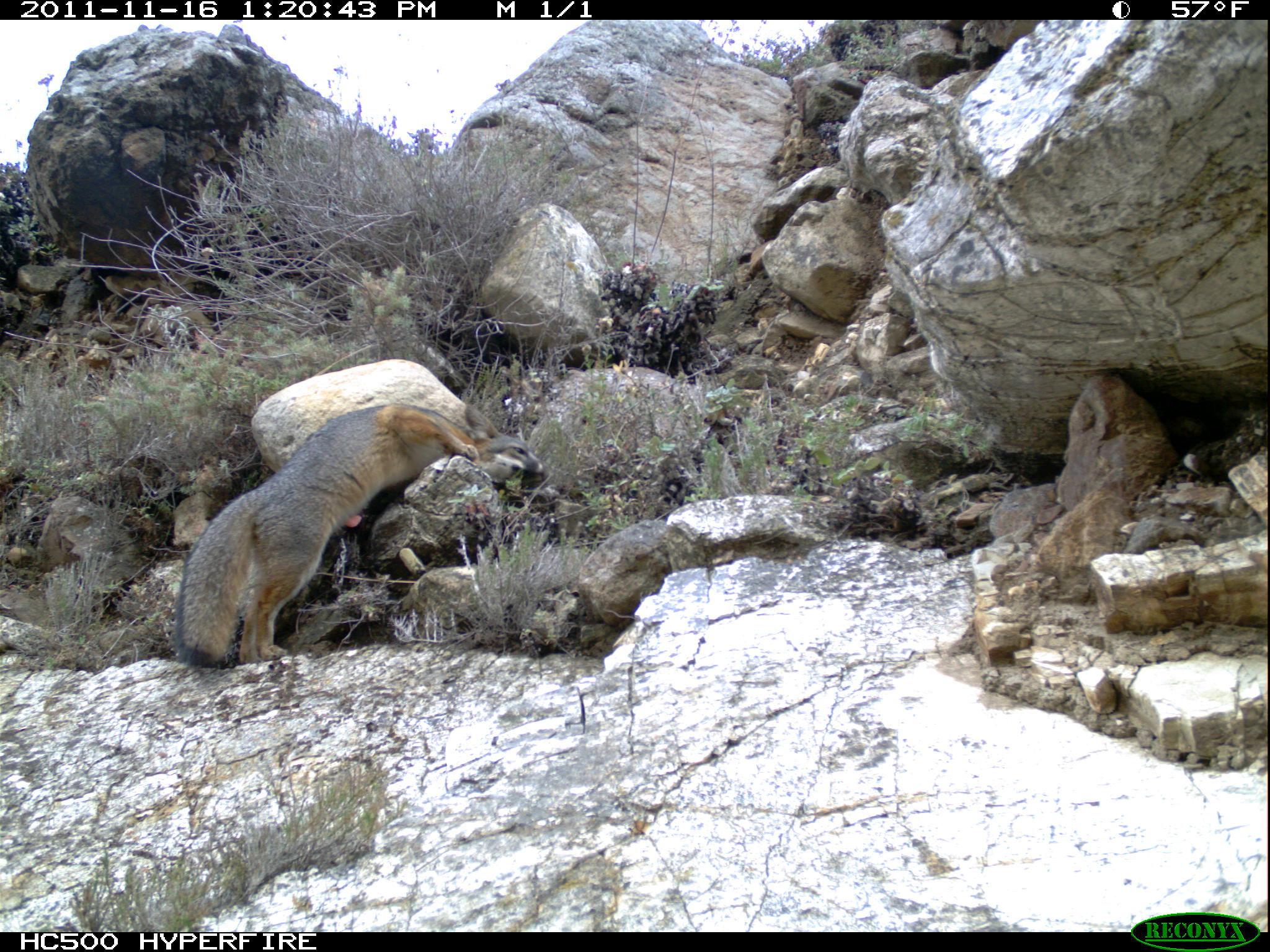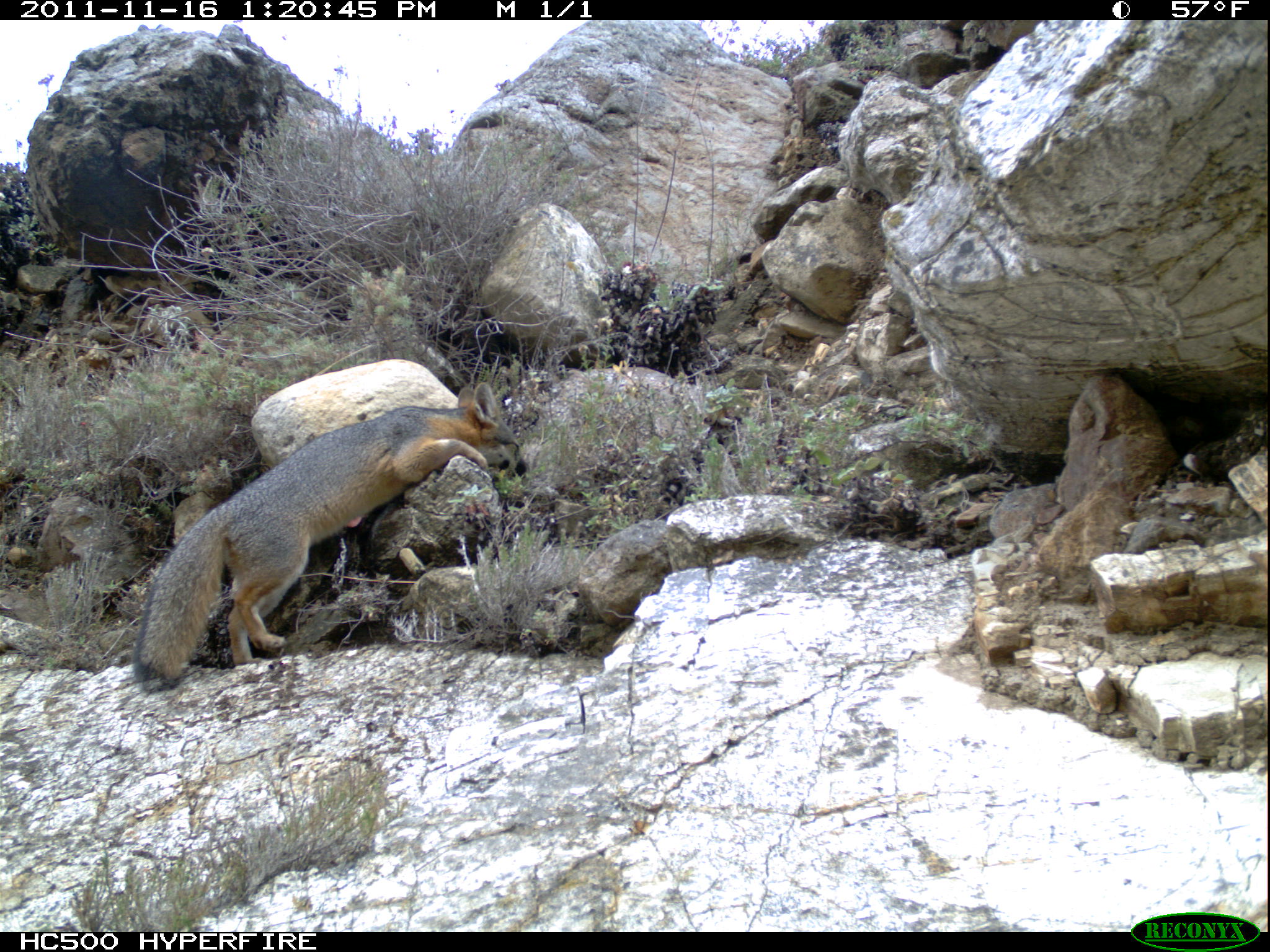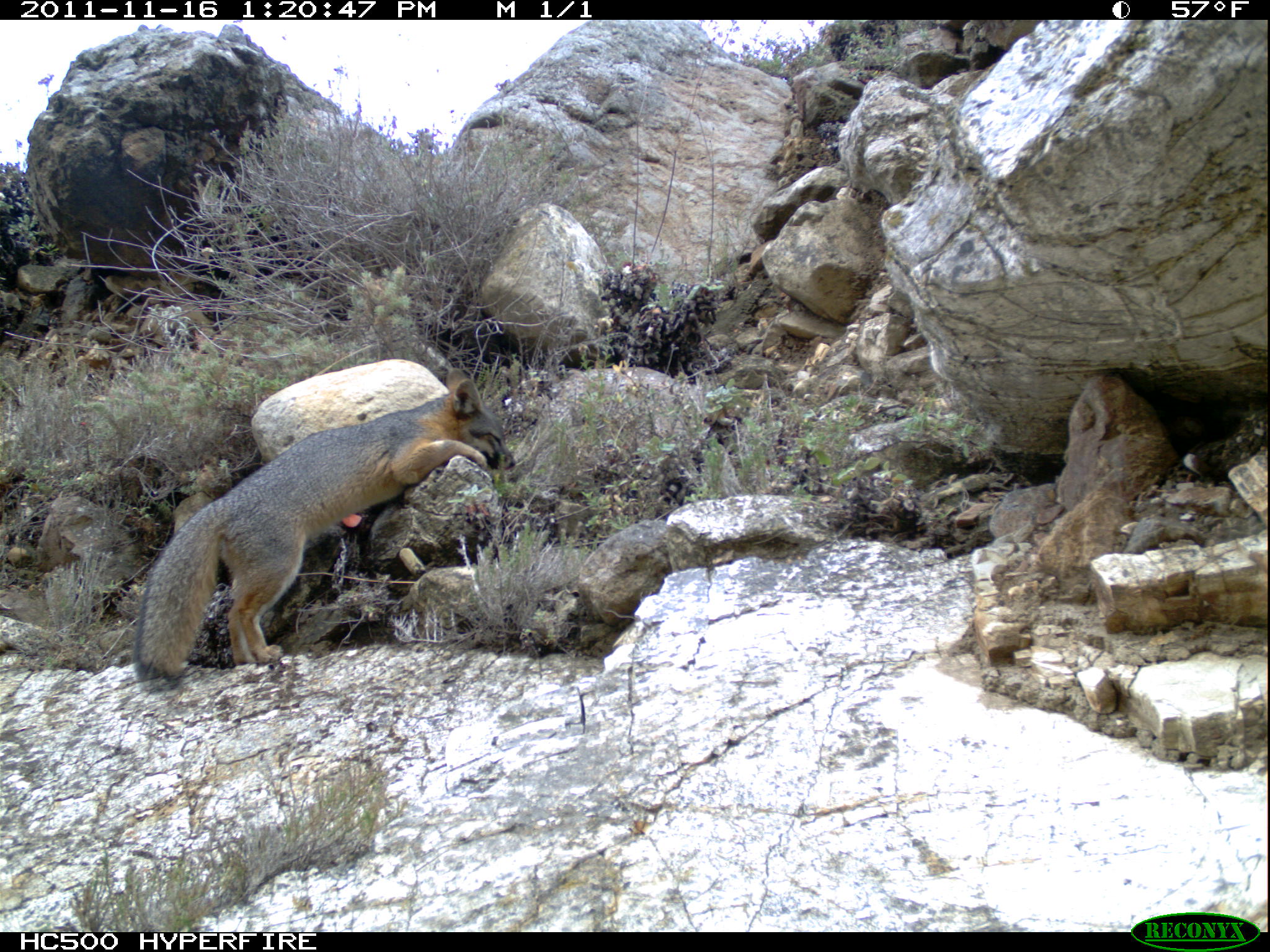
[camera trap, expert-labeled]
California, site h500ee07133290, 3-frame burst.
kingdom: Animalia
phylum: Chordata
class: Mammalia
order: Carnivora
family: Canidae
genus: Urocyon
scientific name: Urocyon littoralis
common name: island fox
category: fox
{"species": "fox (island fox) (Urocyon littoralis)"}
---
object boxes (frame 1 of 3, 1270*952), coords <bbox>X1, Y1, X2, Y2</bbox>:
fox: <bbox>177, 403, 544, 668</bbox>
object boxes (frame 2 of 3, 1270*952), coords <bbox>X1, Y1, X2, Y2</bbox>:
fox: <bbox>131, 380, 526, 692</bbox>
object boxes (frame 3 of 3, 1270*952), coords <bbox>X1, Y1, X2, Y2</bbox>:
fox: <bbox>131, 369, 516, 687</bbox>